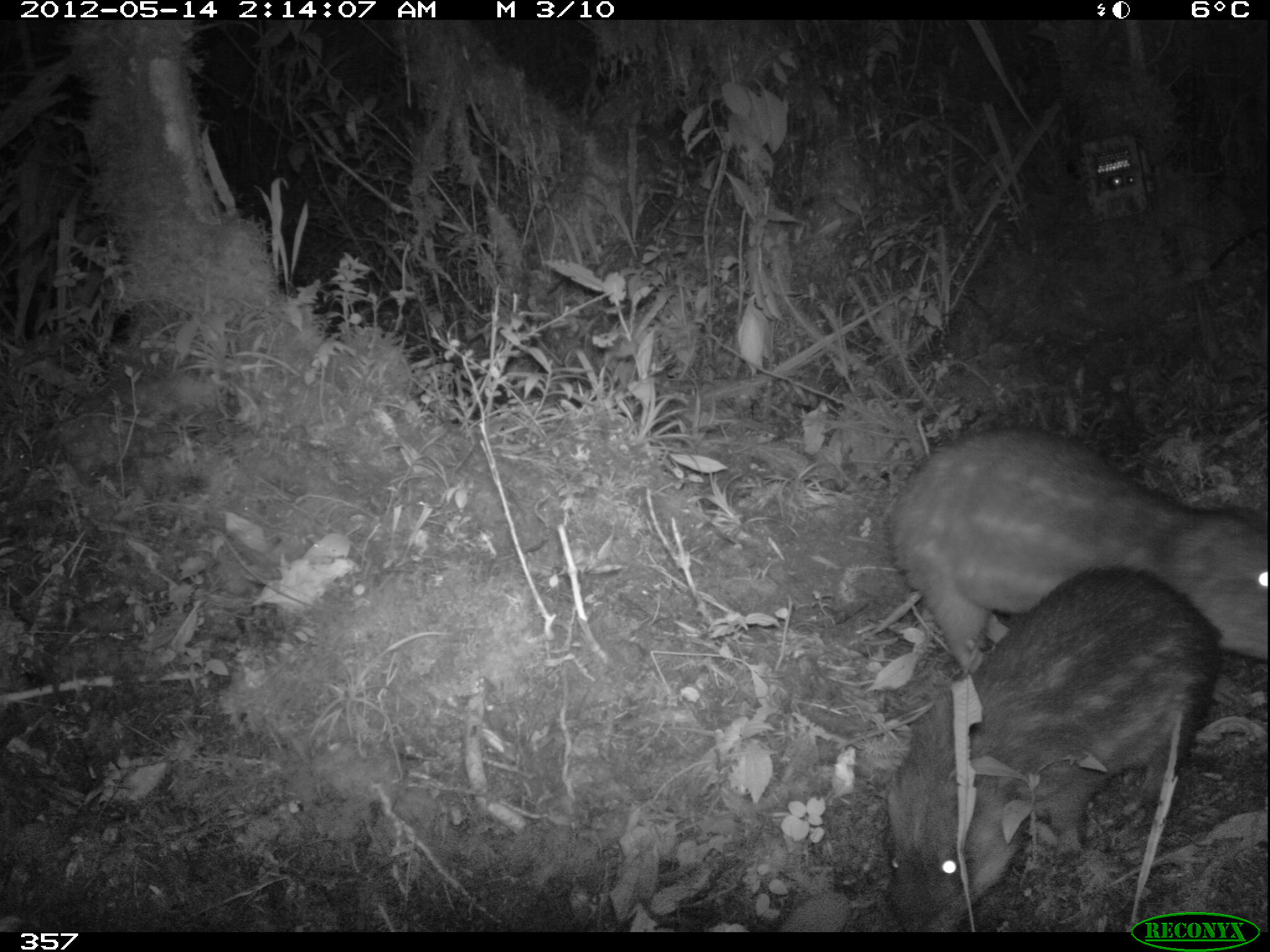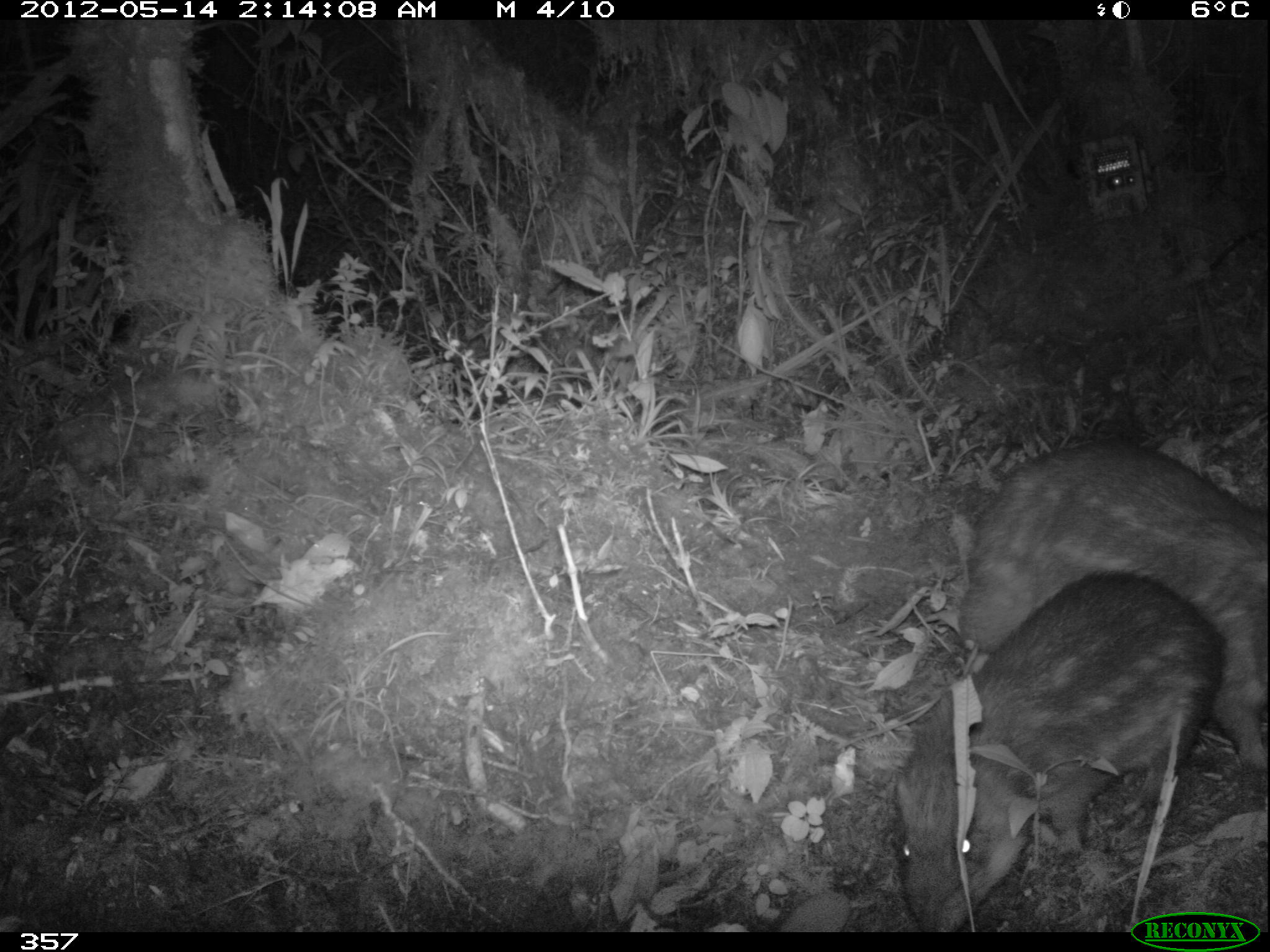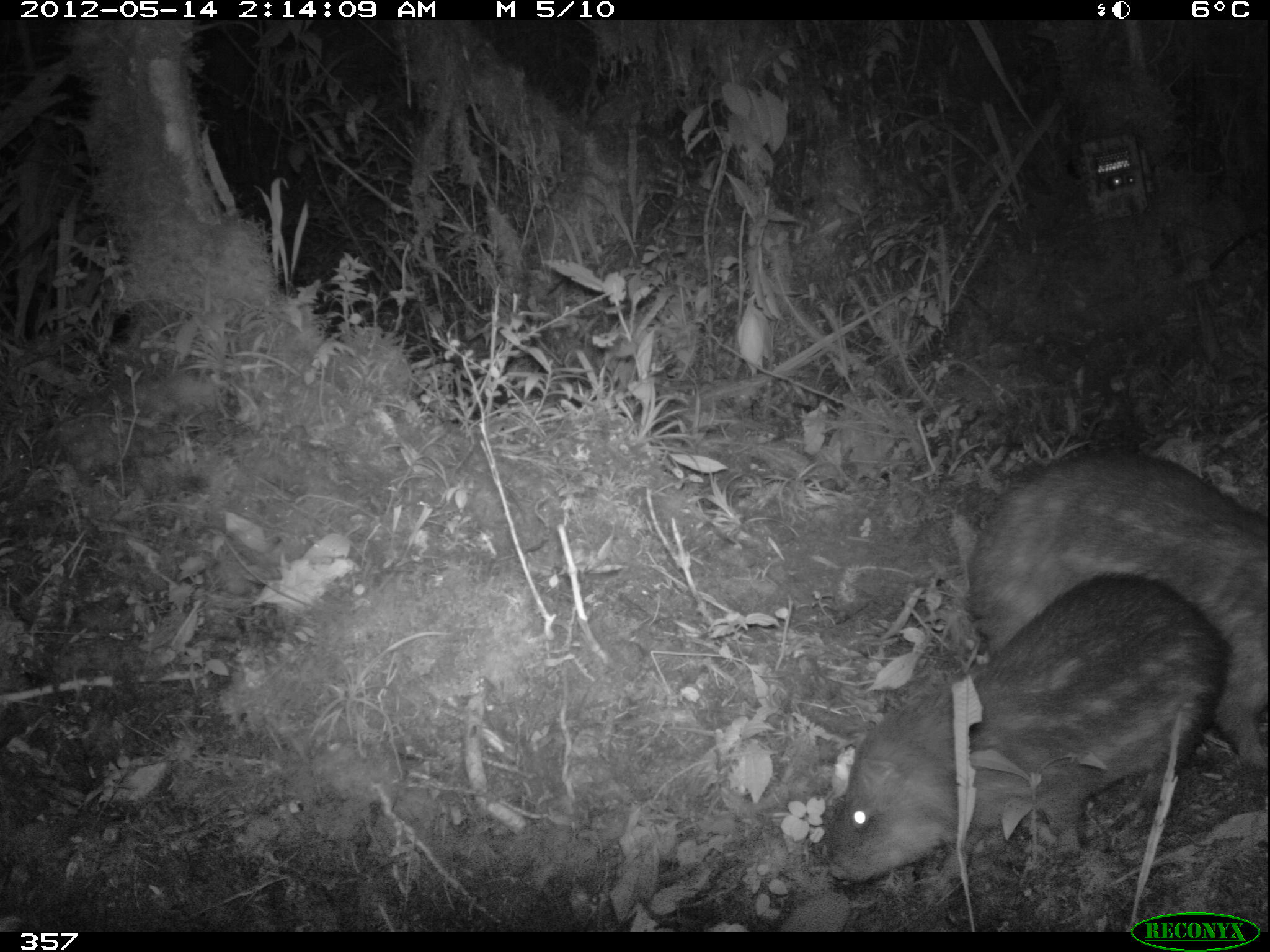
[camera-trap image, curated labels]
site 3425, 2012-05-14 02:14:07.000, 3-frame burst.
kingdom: Animalia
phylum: Chordata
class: Mammalia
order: Rodentia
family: Cuniculidae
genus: Cuniculus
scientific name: Cuniculus taczanowskii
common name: mountain paca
Cuniculus taczanowskii (mountain paca).